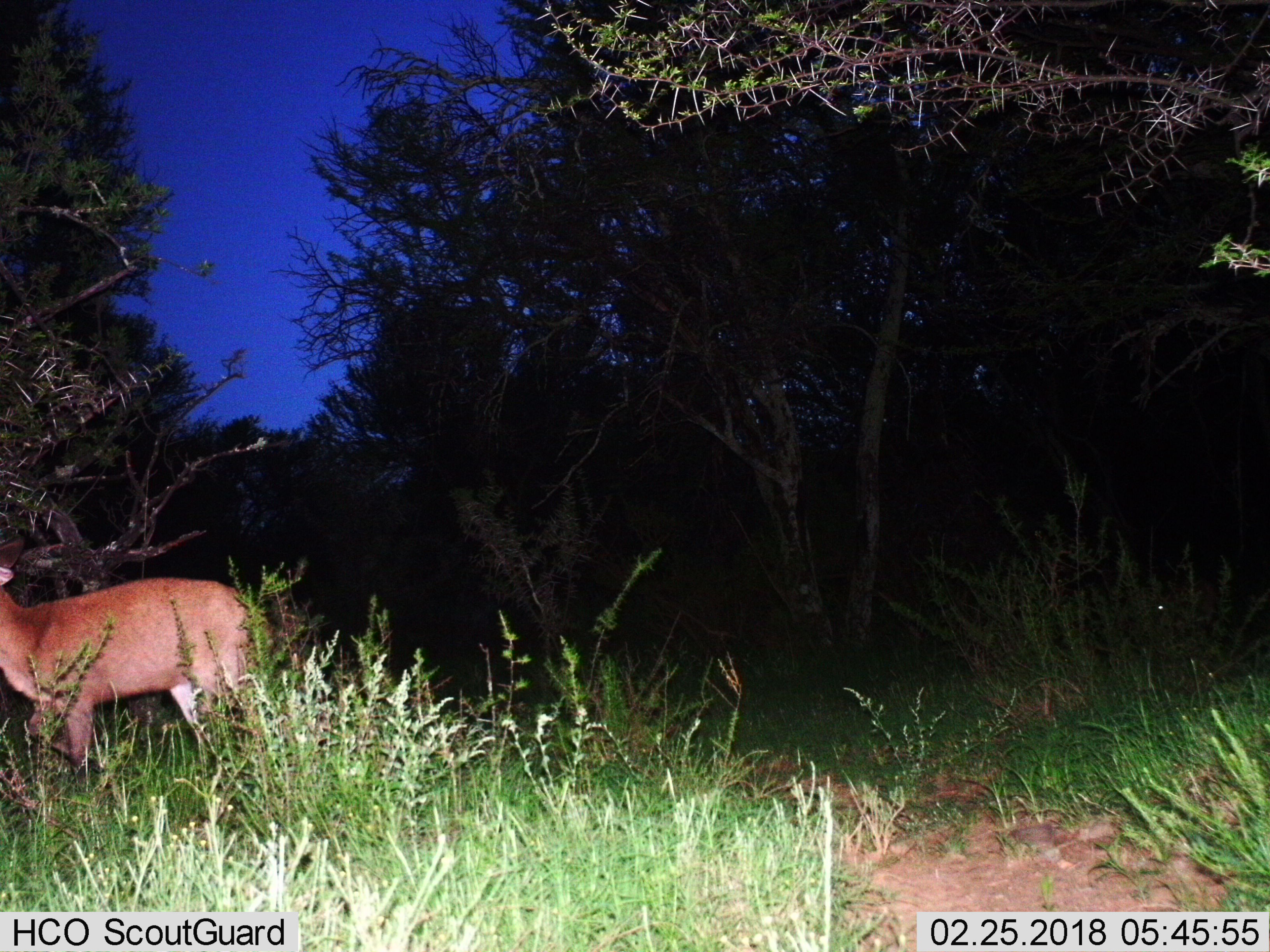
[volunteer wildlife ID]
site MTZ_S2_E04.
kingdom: Animalia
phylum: Chordata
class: Mammalia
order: Artiodactyla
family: Bovidae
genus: Sylvicapra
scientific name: Sylvicapra grimmia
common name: common duiker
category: duikercommongrey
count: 1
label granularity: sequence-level